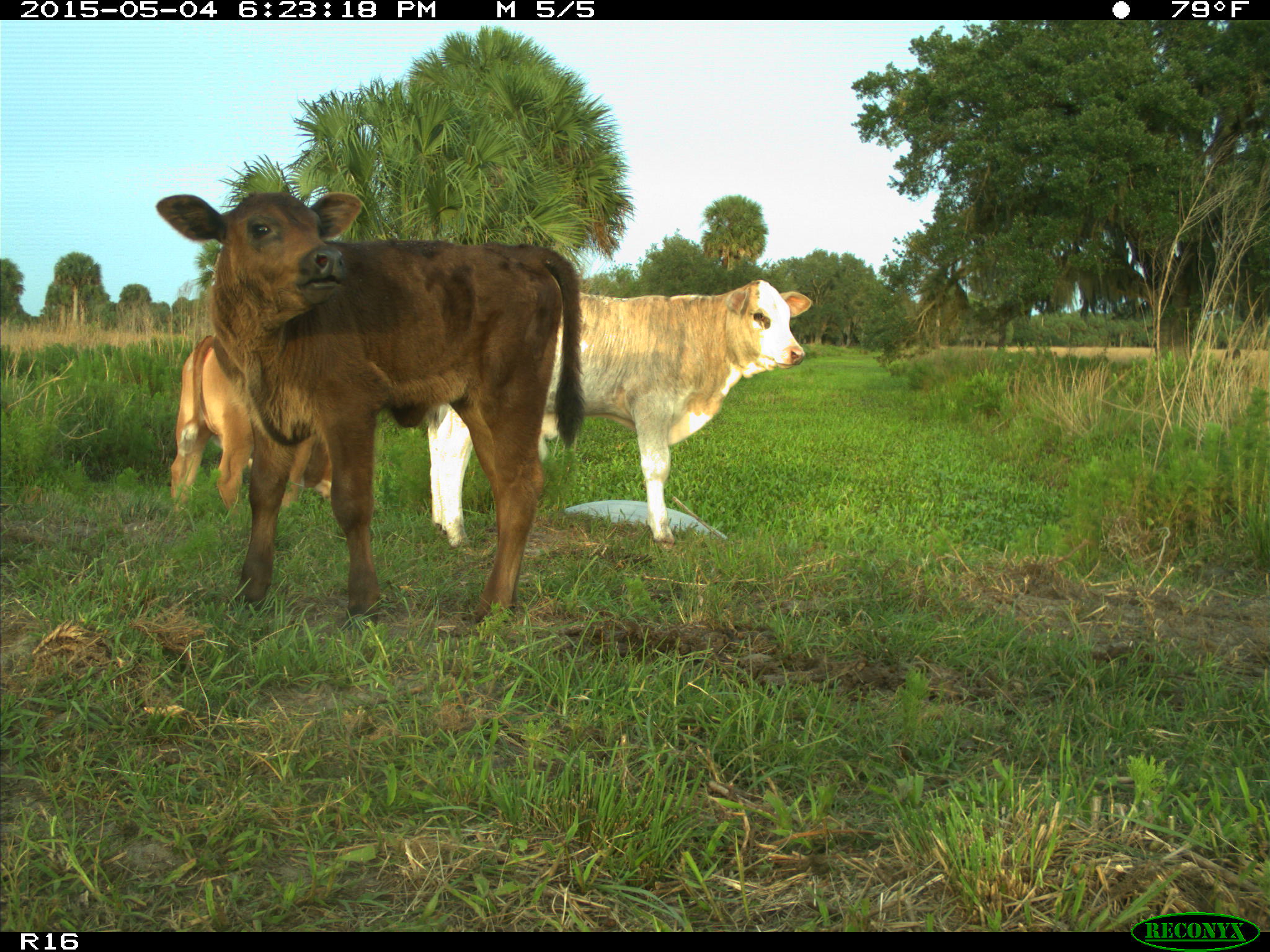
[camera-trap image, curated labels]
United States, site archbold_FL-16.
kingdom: Animalia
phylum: Chordata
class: Mammalia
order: Artiodactyla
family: Bovidae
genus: Bos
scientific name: Bos taurus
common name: domestic cow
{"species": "Bos taurus (domestic cow)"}